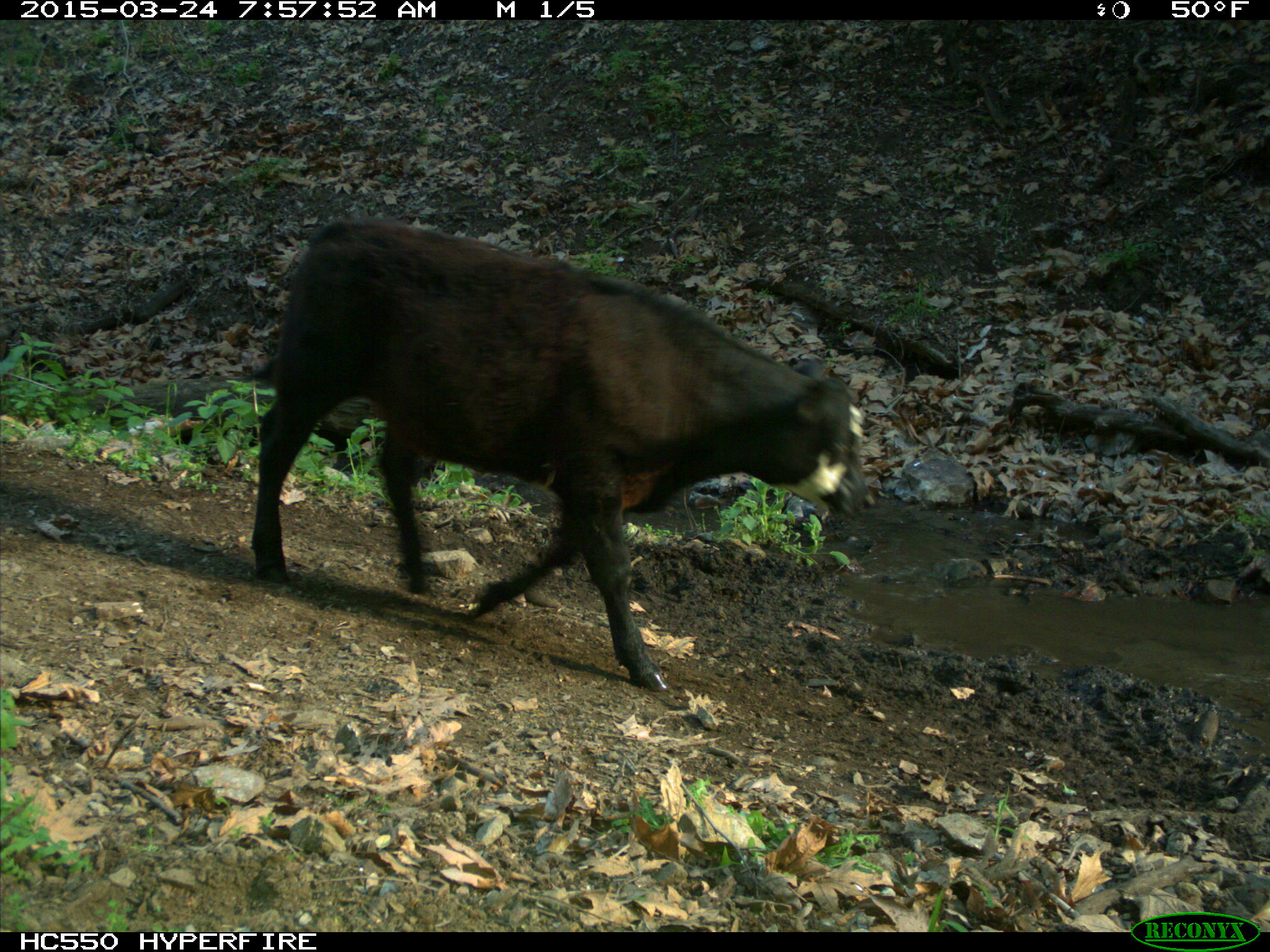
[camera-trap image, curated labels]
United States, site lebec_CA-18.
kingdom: Animalia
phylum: Chordata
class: Mammalia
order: Artiodactyla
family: Bovidae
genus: Bos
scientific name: Bos taurus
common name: domestic cow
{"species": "Bos taurus (domestic cow)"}